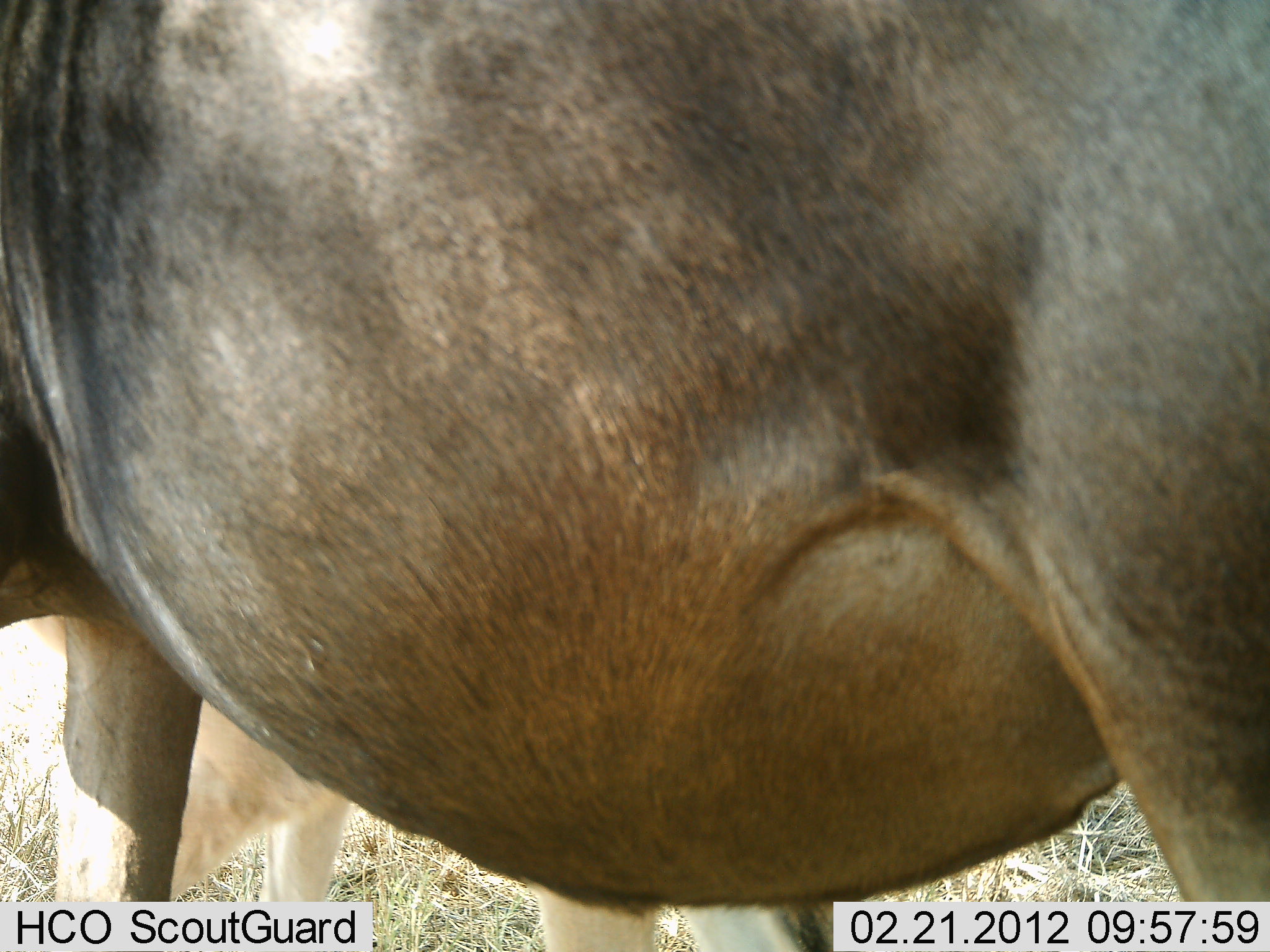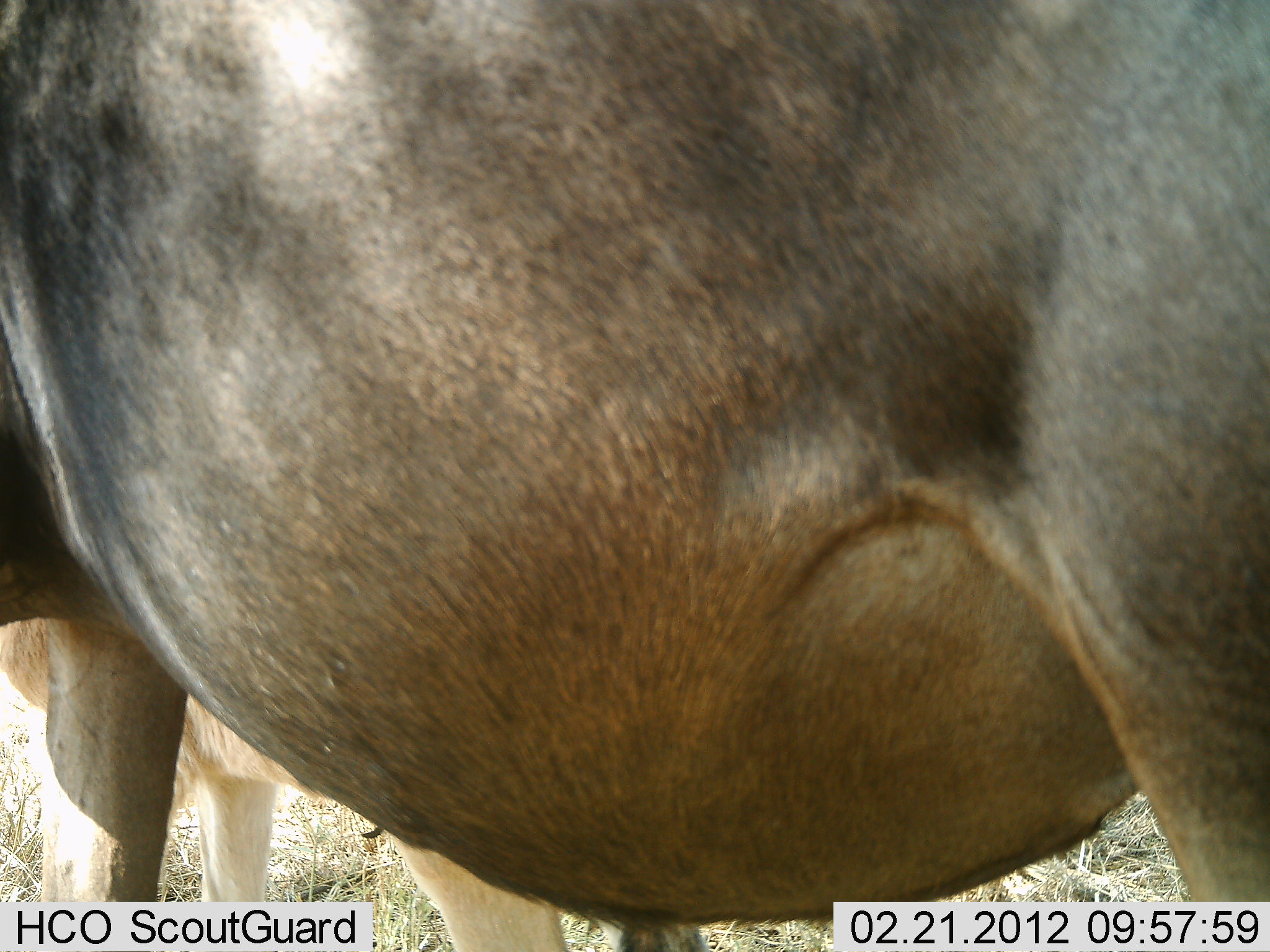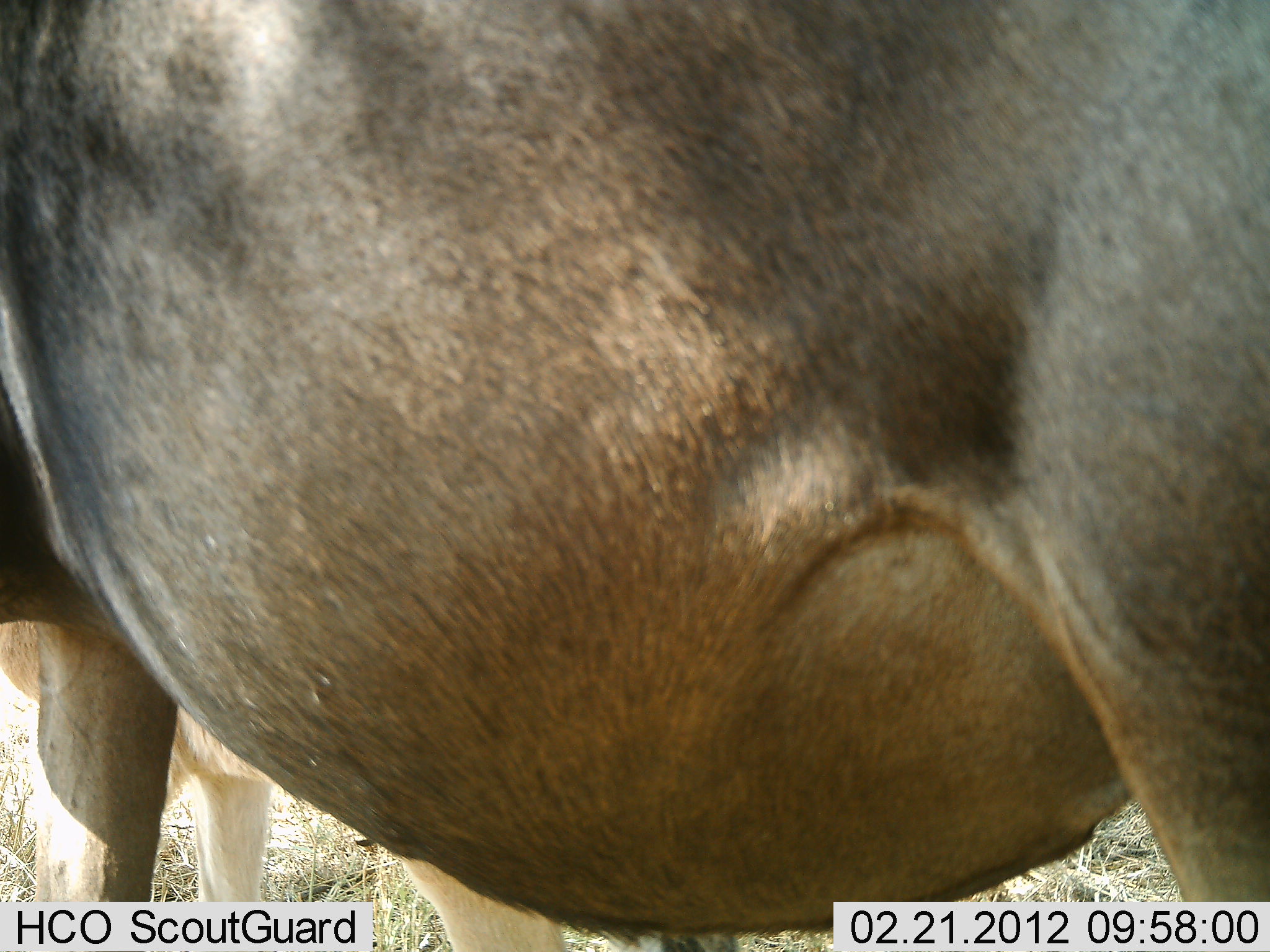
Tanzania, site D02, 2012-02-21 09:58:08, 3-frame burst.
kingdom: Animalia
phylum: Chordata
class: Mammalia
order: Artiodactyla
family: Bovidae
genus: Connochaetes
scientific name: Connochaetes taurinus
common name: blue wildebeest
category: wildebeest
Wildebeest (blue wildebeest) (Connochaetes taurinus), count 2. Behavior (volunteer vote fractions): standing 100%, resting 0%, moving 0%, interacting 0%. Young present (vote fraction): 38%. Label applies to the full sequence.